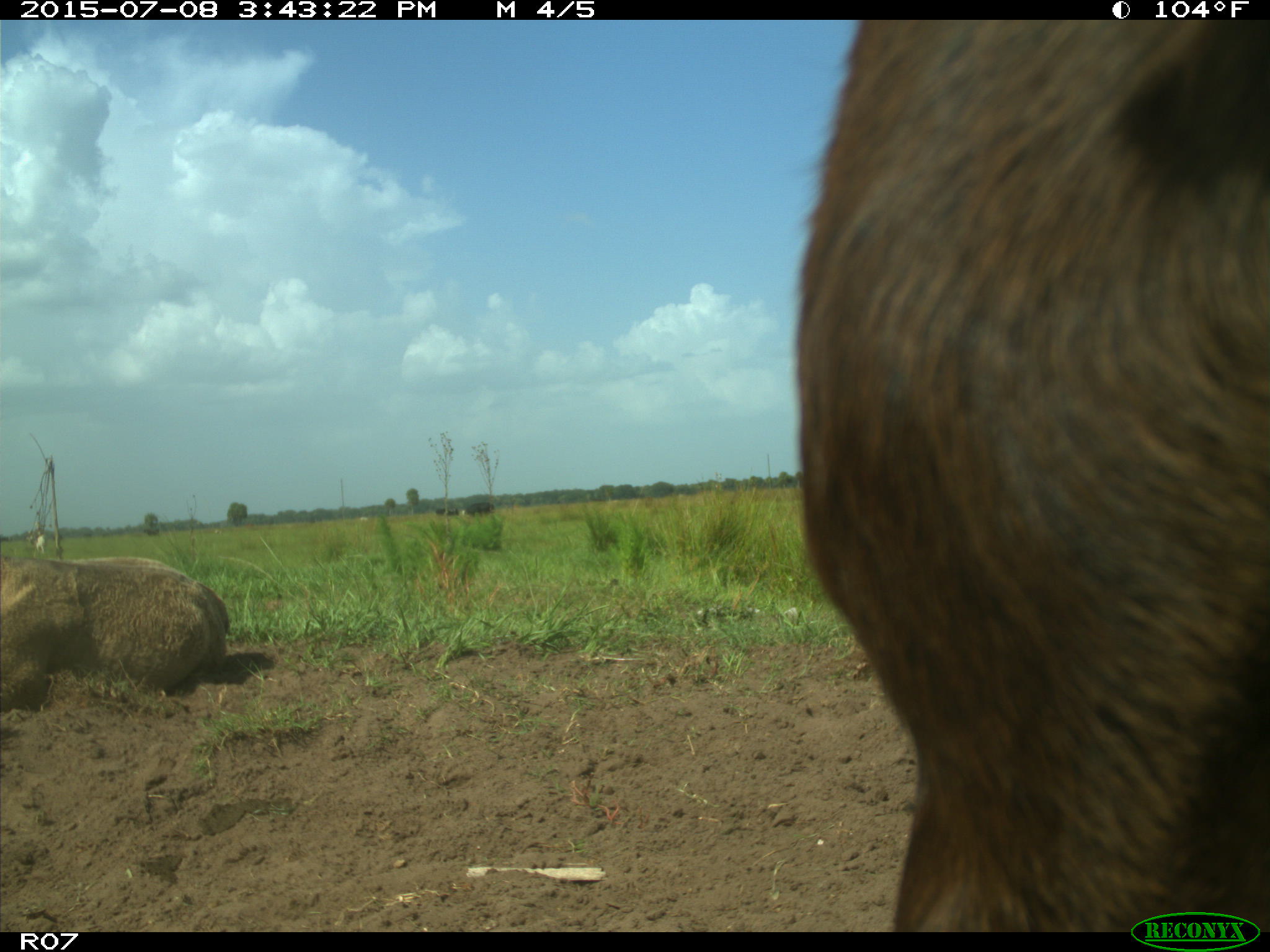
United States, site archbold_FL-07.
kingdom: Animalia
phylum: Chordata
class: Mammalia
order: Artiodactyla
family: Bovidae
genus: Bos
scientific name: Bos taurus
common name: domestic cow